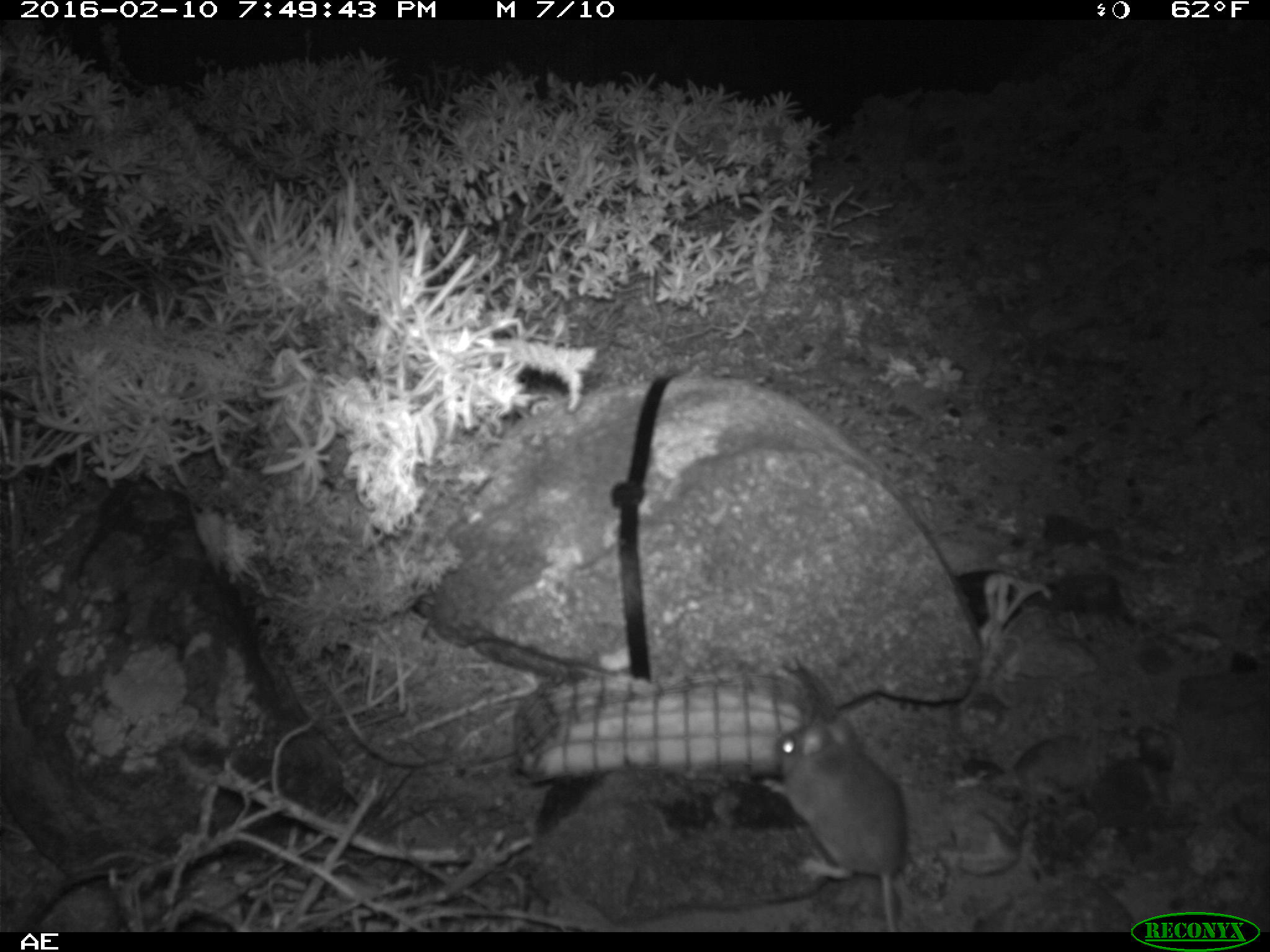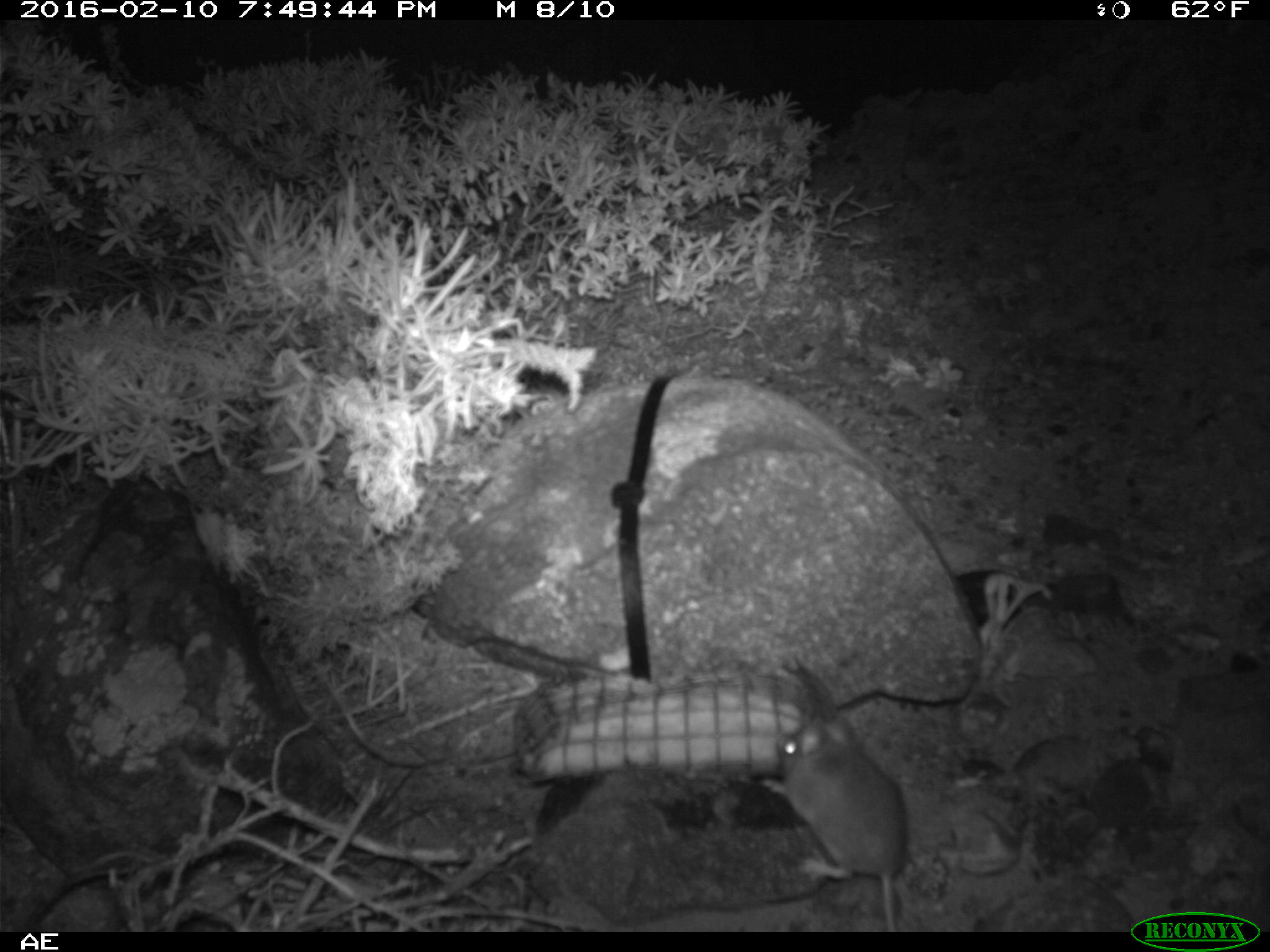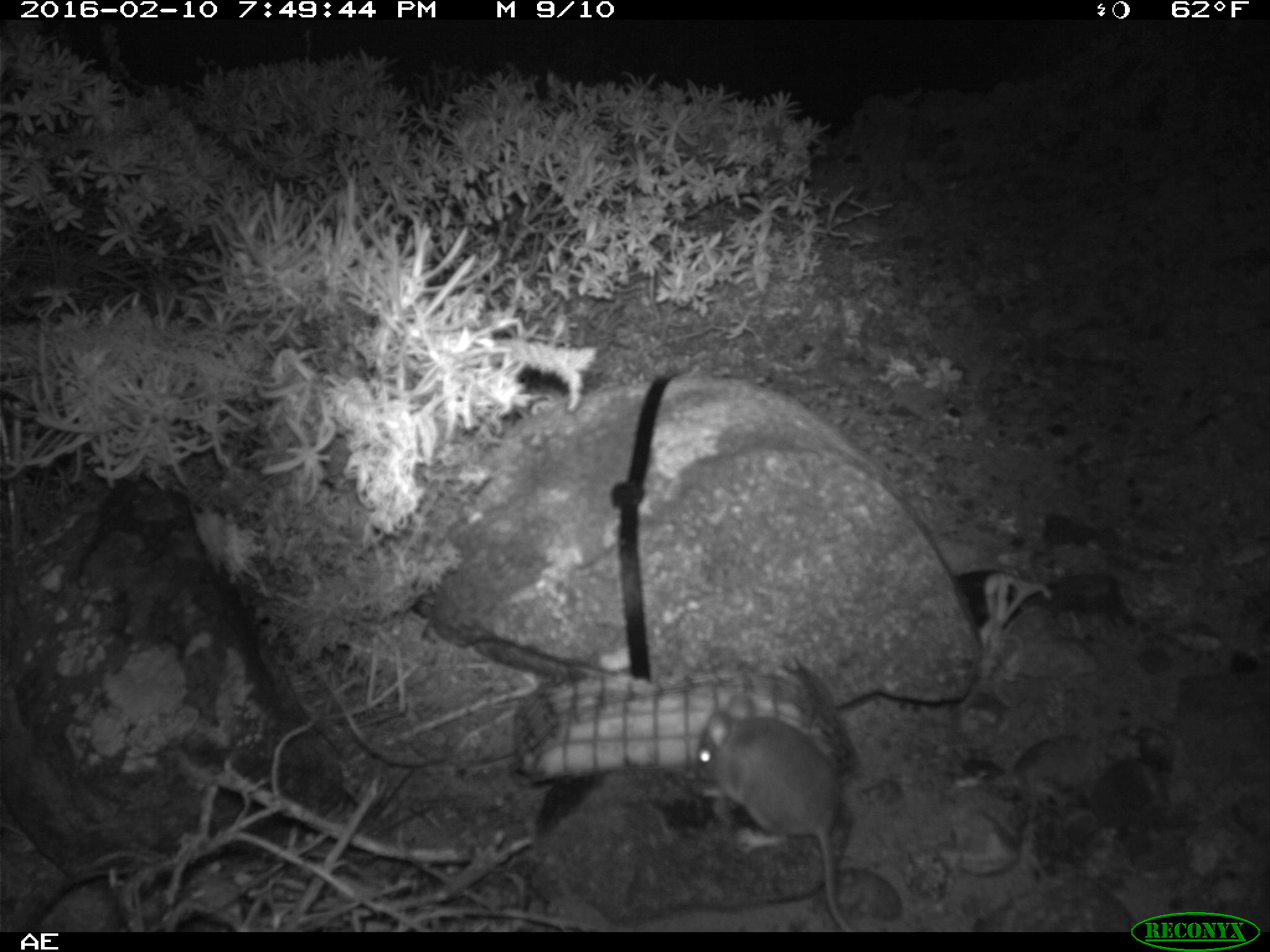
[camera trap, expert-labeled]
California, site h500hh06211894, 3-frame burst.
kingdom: Animalia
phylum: Chordata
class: Mammalia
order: Rodentia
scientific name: Rodentia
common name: rodent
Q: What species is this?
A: Rodent (Rodentia).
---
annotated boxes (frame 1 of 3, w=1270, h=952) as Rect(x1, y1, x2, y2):
rodent: Rect(762, 714, 913, 931)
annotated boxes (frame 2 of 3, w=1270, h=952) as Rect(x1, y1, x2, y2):
rodent: Rect(761, 716, 905, 931)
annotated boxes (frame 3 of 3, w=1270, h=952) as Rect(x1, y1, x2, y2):
rodent: Rect(696, 694, 858, 932)